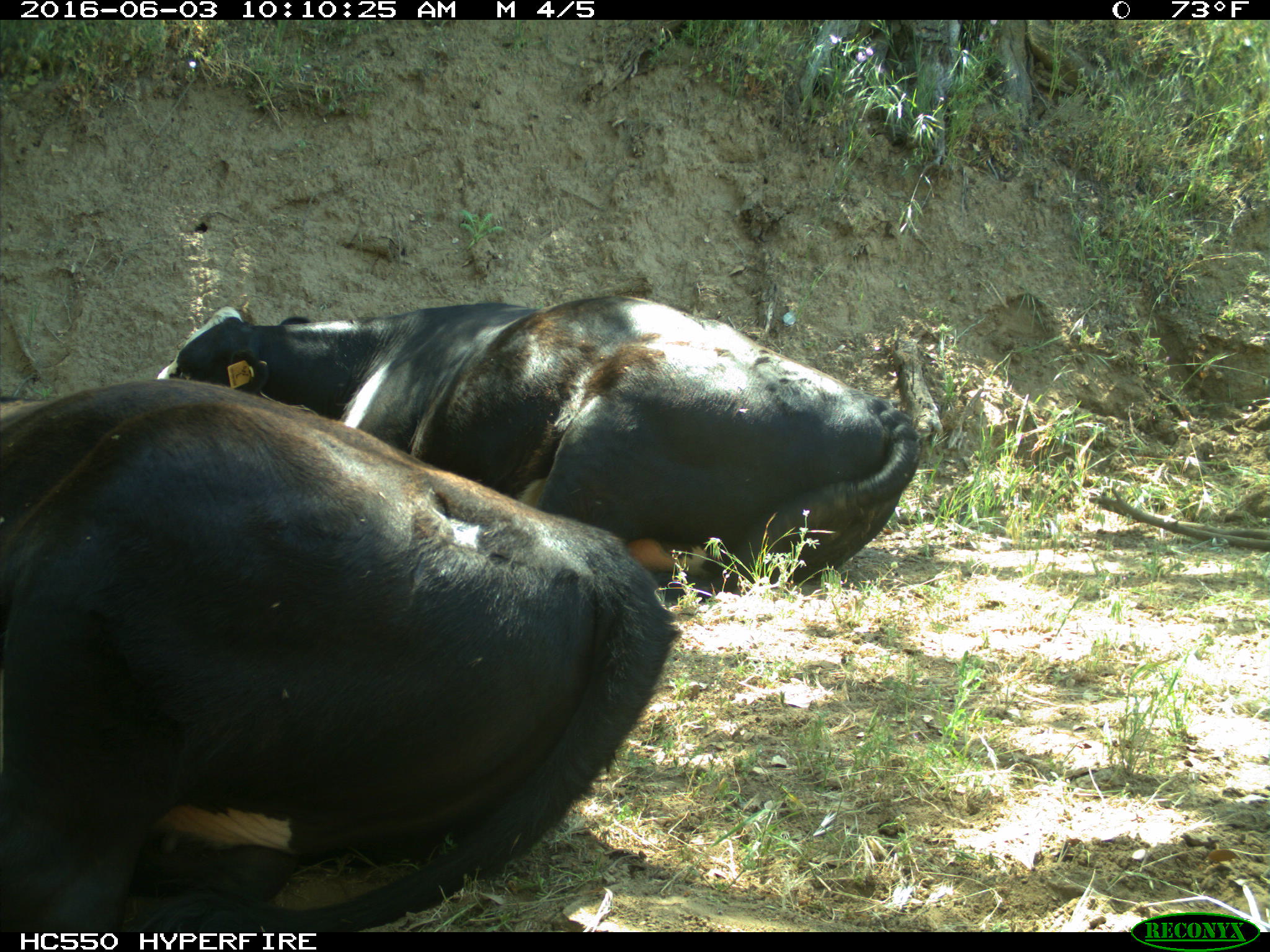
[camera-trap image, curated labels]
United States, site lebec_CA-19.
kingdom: Animalia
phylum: Chordata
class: Mammalia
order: Artiodactyla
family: Bovidae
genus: Bos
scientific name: Bos taurus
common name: domestic cow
Bos taurus (domestic cow).